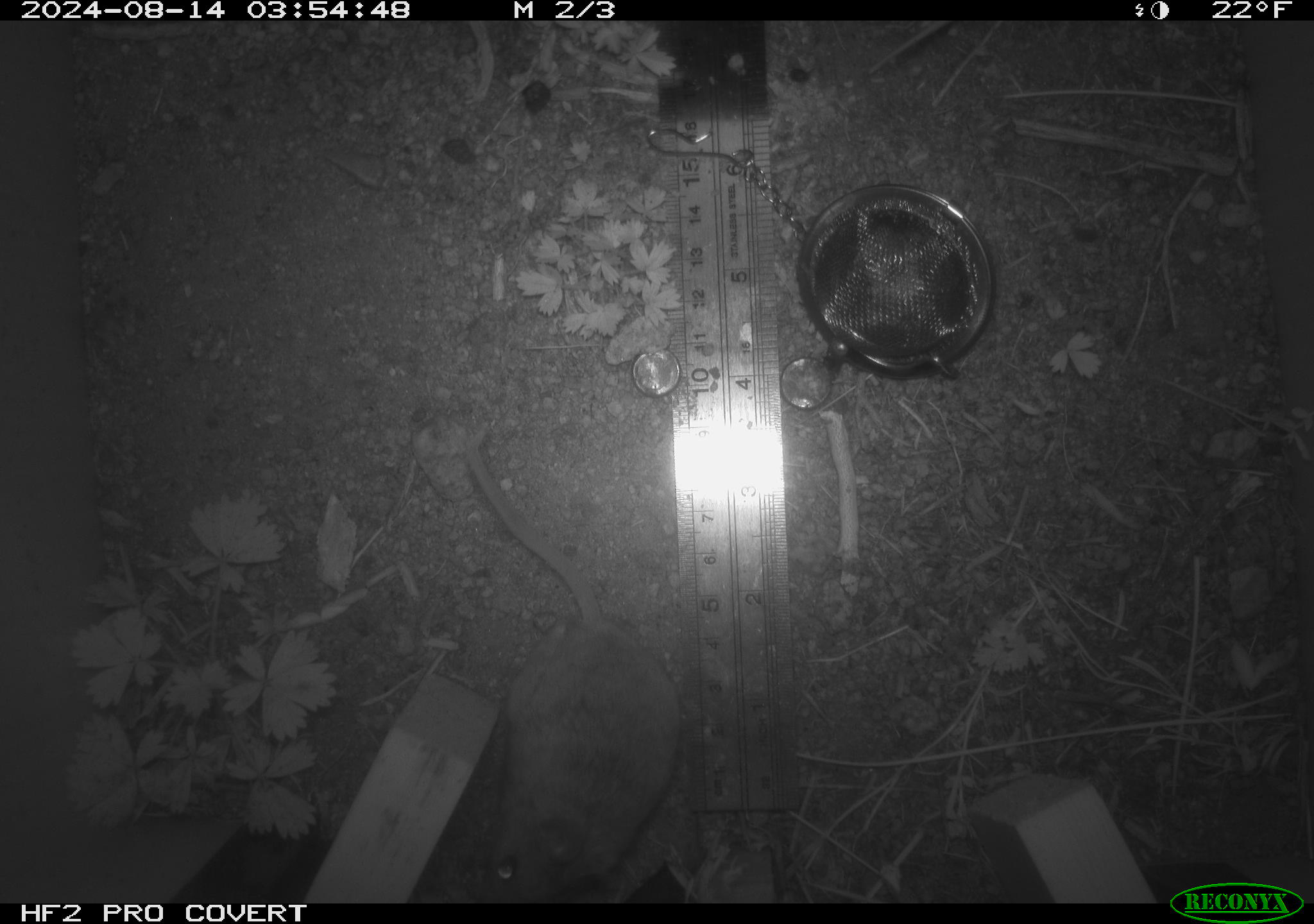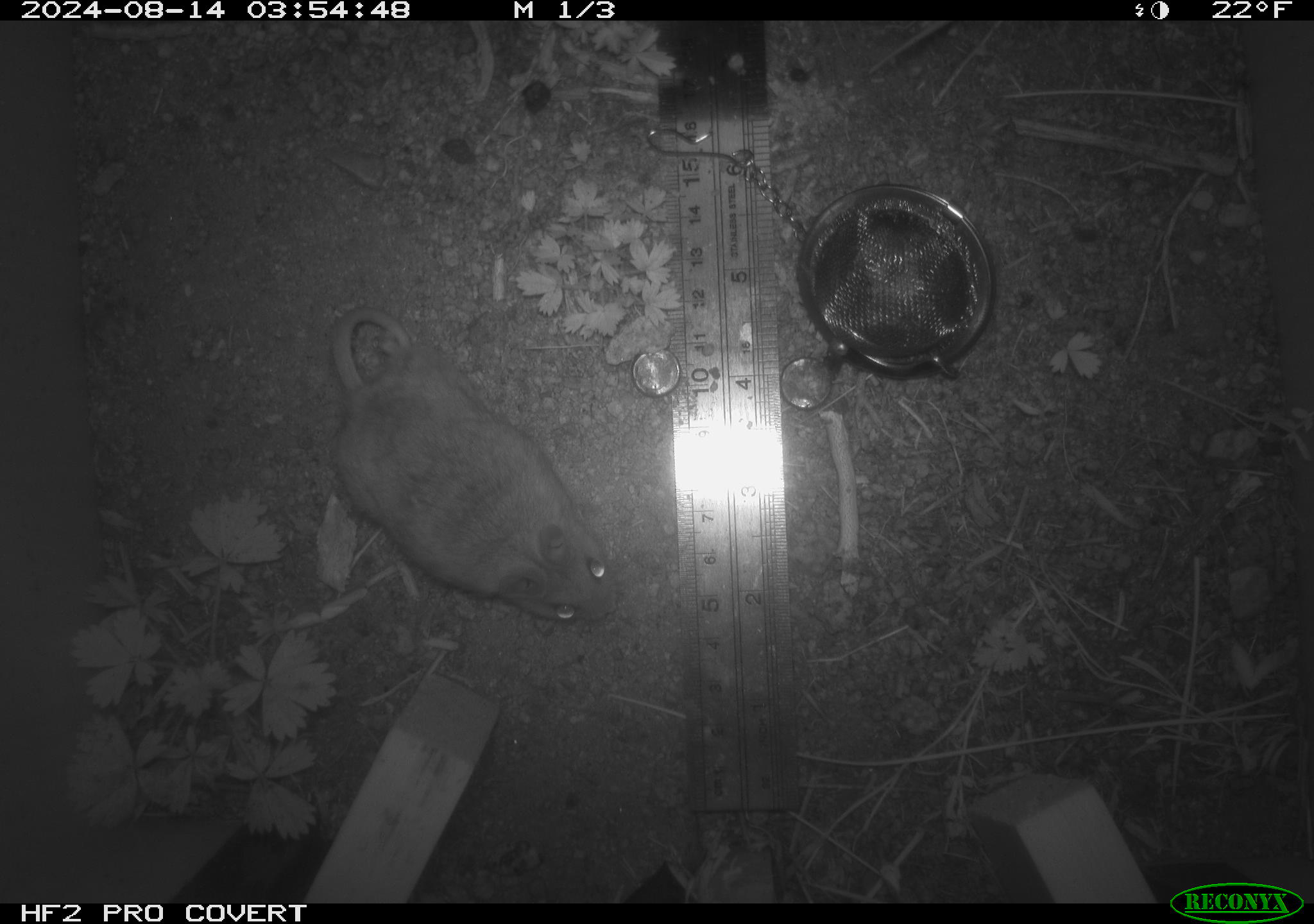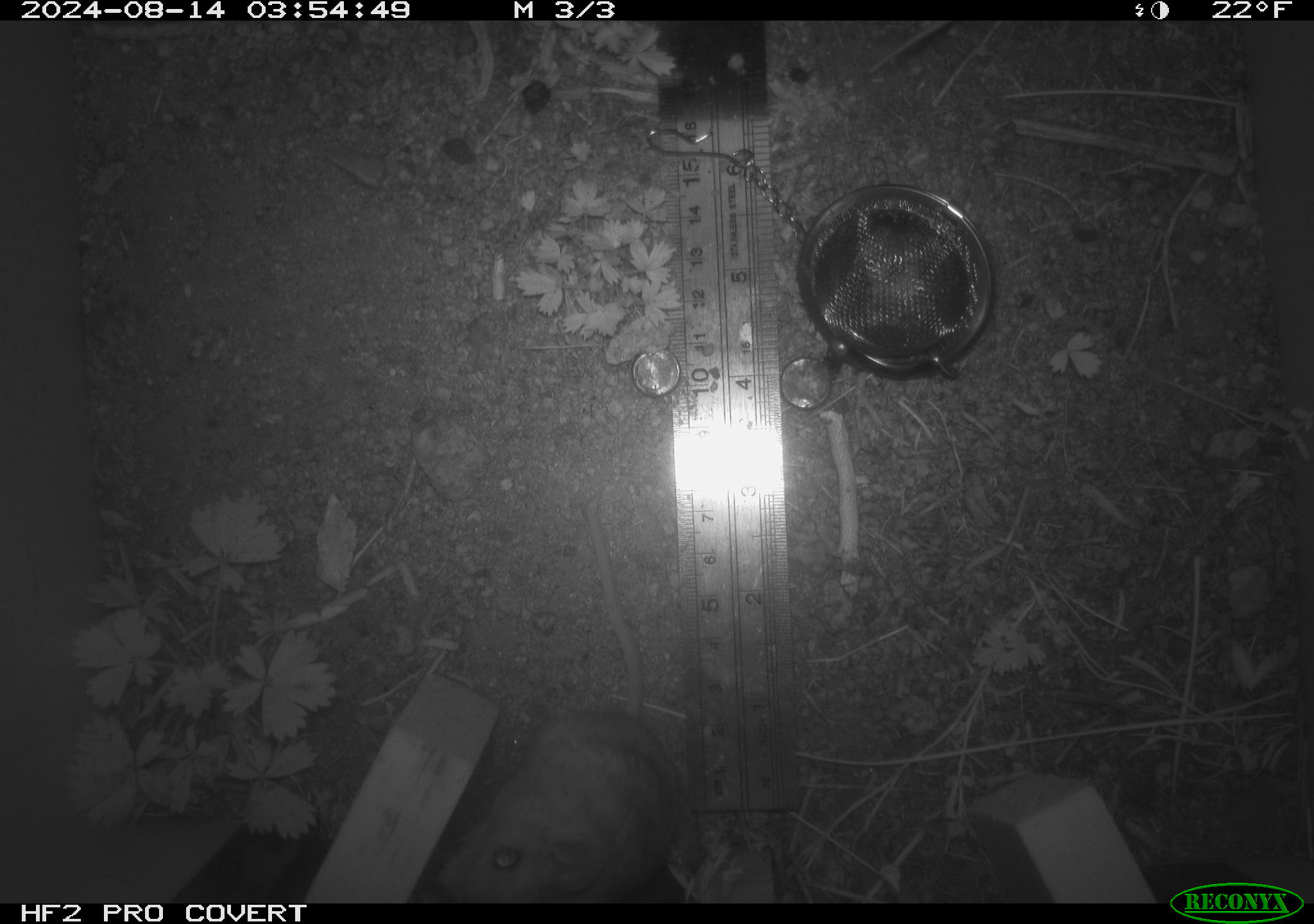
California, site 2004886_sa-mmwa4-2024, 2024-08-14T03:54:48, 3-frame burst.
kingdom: Animalia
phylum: Chordata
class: Mammalia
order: Rodentia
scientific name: Rodentia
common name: mouse species